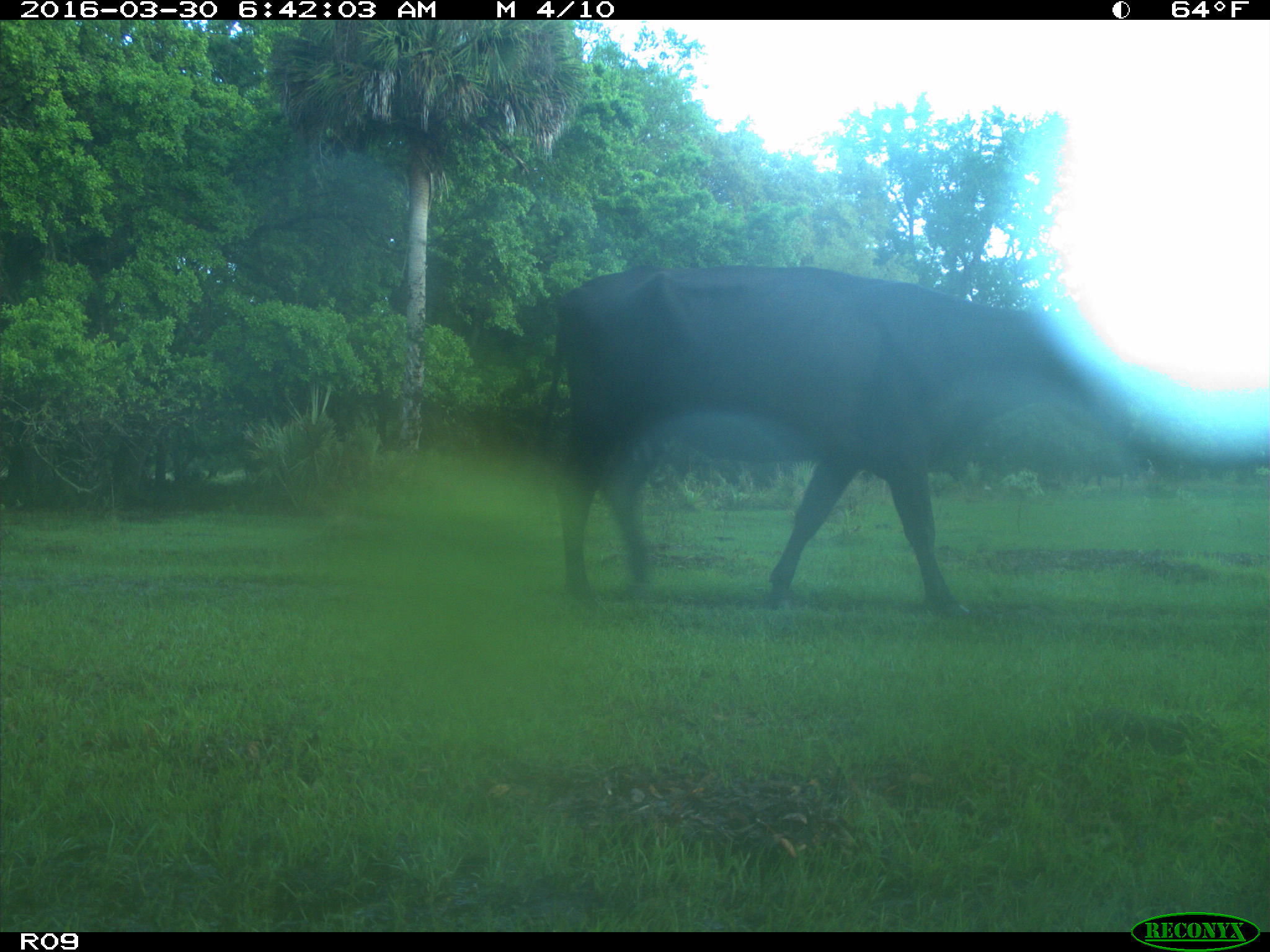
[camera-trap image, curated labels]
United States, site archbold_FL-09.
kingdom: Animalia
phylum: Chordata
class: Mammalia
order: Artiodactyla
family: Bovidae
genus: Bos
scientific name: Bos taurus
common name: domestic cow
Bos taurus (domestic cow).